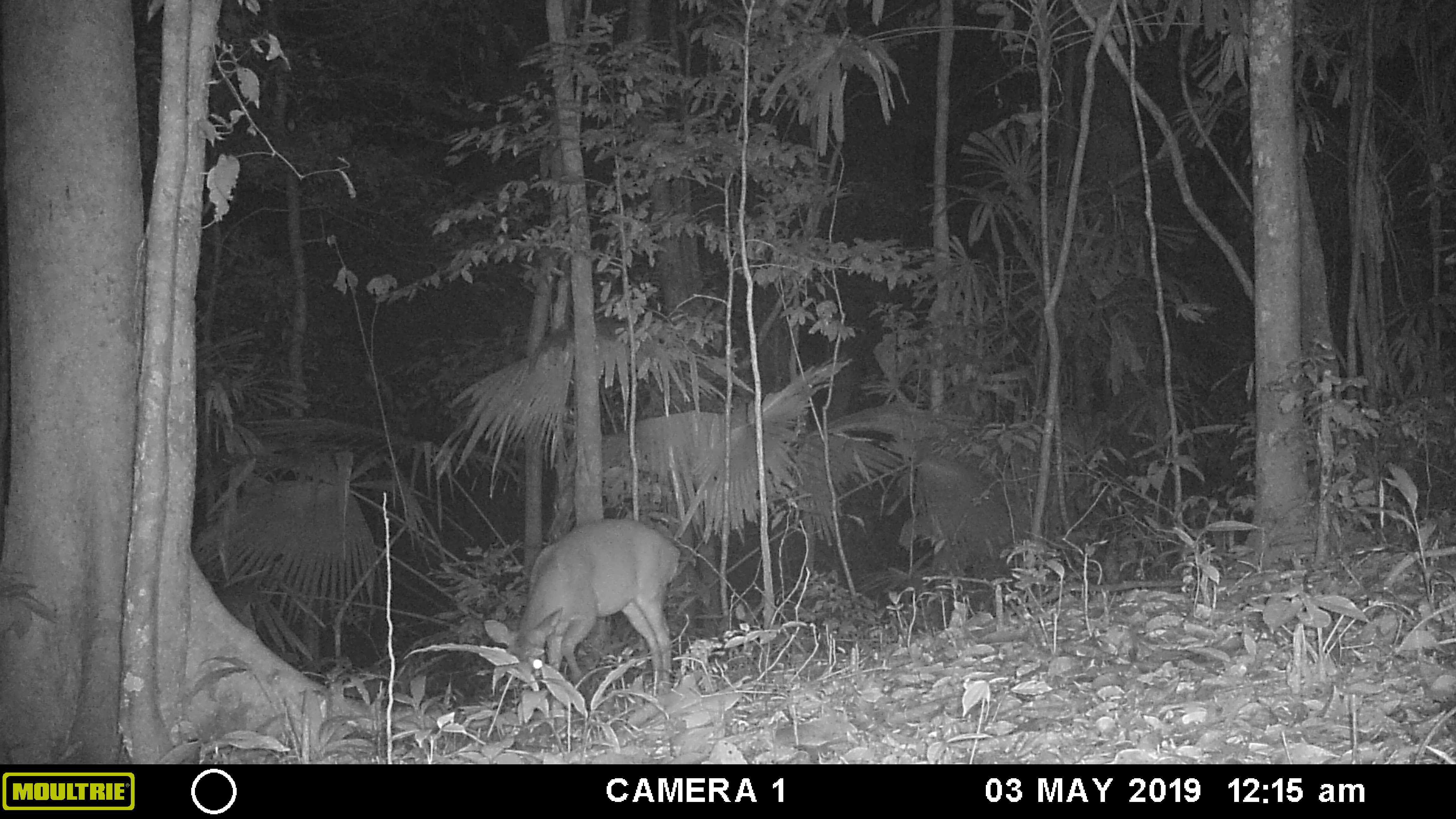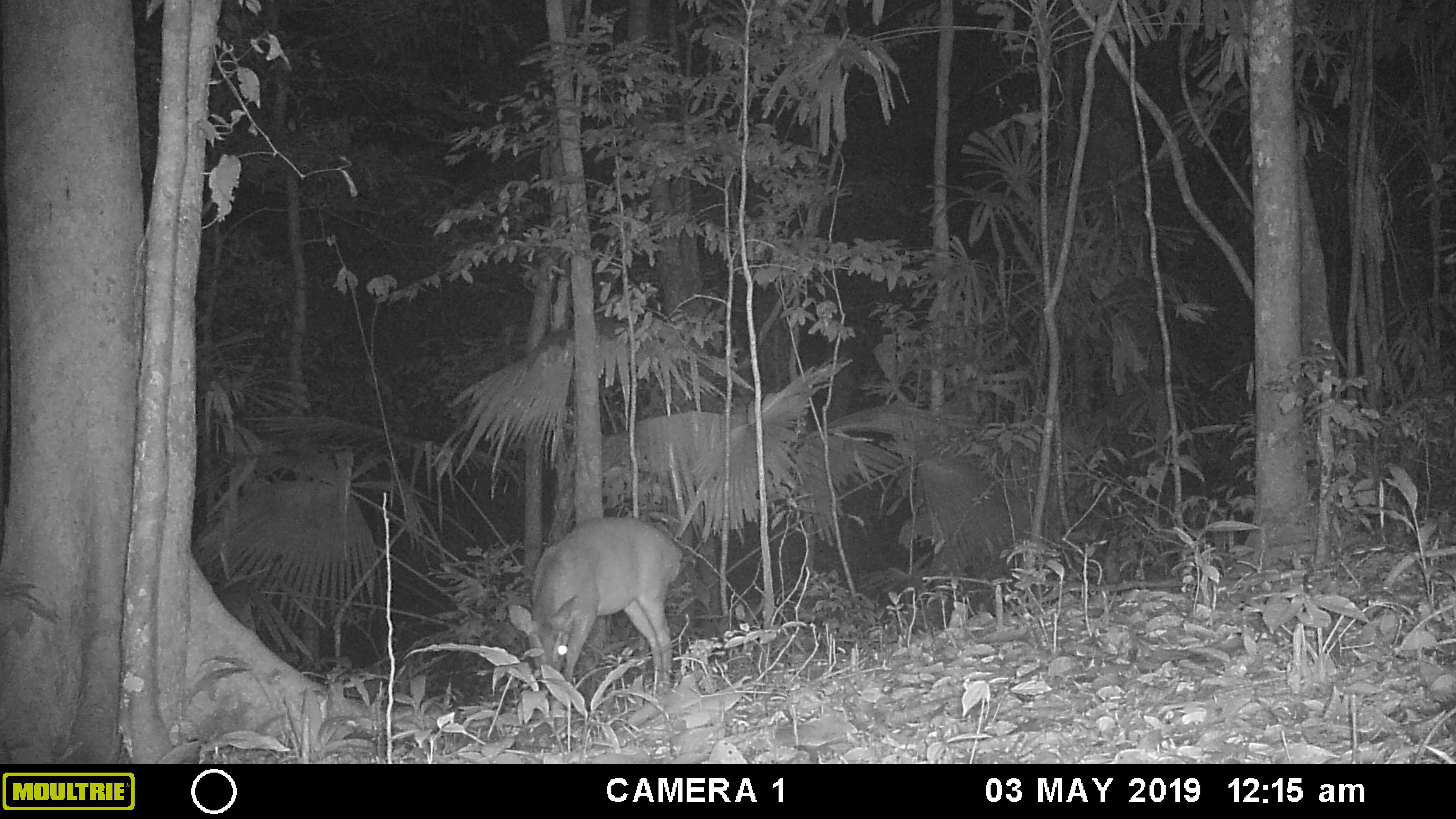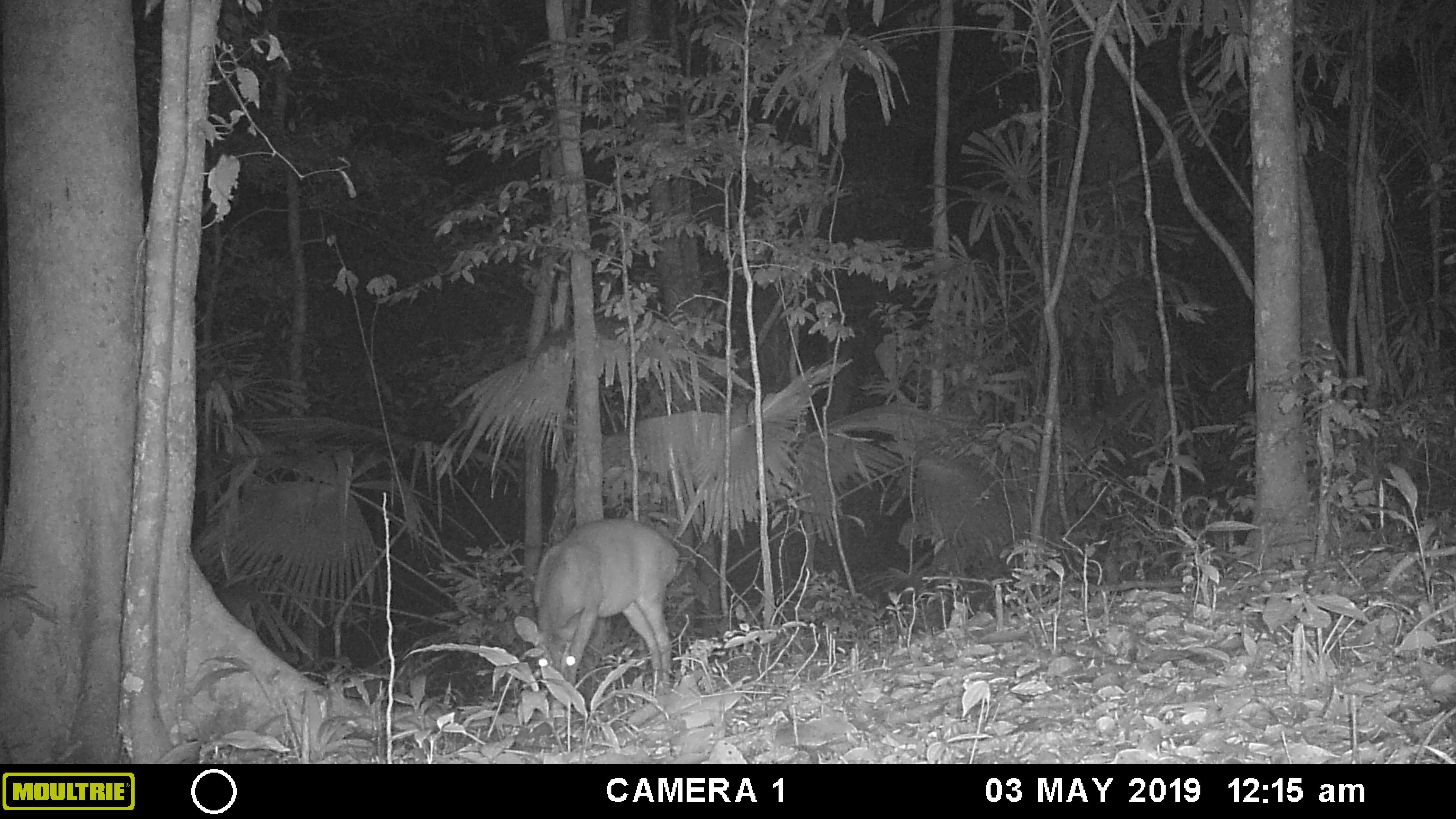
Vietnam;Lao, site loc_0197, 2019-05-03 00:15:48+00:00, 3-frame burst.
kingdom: Animalia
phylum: Chordata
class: Mammalia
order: Artiodactyla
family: Cervidae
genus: Muntiacus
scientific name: Muntiacus vuquangensis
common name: large-antlered muntjac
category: large antlered muntjac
Large antlered muntjac (large-antlered muntjac) (Muntiacus vuquangensis). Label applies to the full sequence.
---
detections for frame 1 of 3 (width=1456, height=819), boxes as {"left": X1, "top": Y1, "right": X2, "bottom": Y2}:
large antlered muntjac: {"left": 484, "top": 517, "right": 680, "bottom": 694}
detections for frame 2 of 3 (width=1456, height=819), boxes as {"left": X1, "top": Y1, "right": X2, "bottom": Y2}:
large antlered muntjac: {"left": 508, "top": 517, "right": 683, "bottom": 685}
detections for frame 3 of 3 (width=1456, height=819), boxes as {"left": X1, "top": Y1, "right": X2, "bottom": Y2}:
large antlered muntjac: {"left": 514, "top": 519, "right": 678, "bottom": 694}